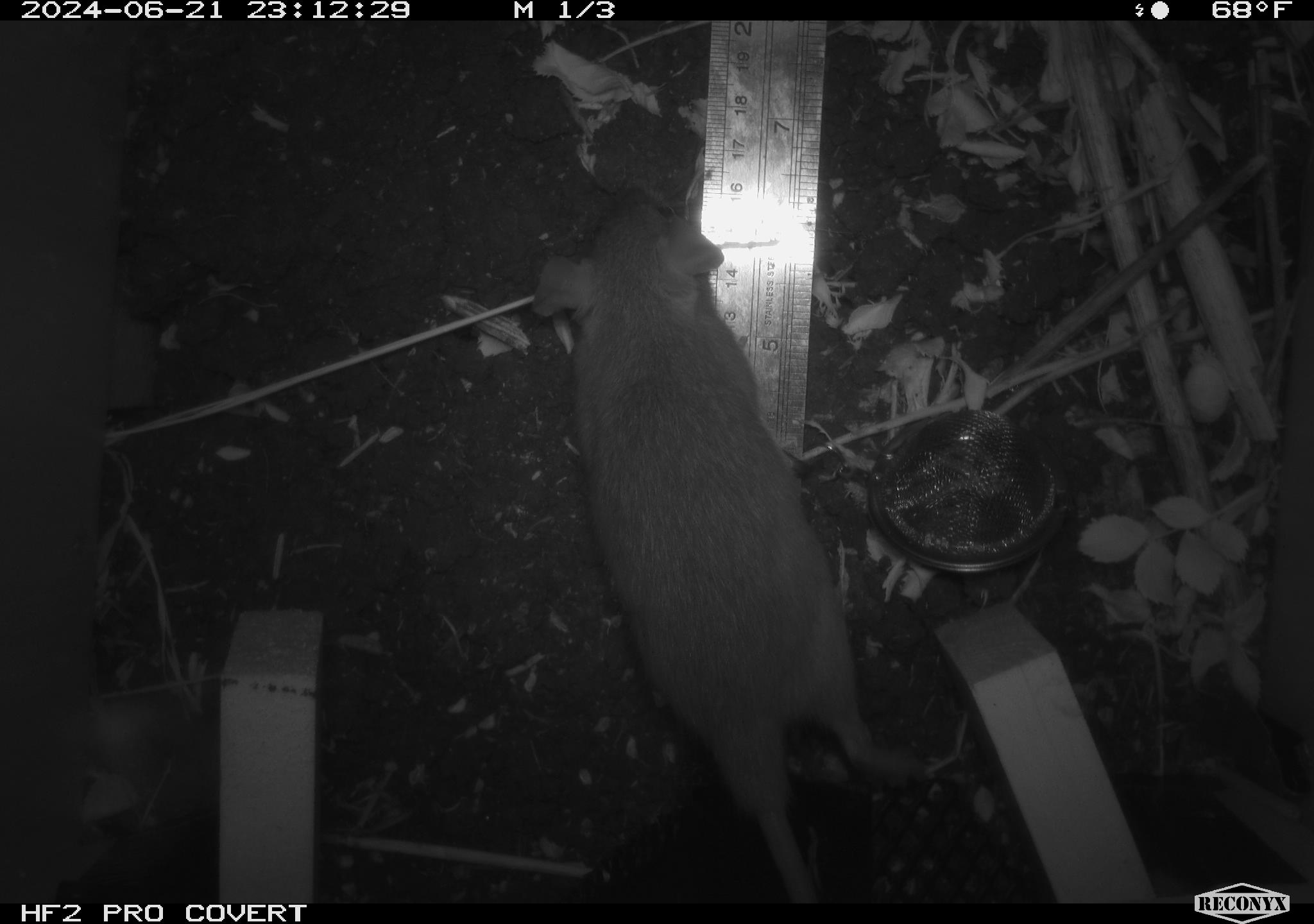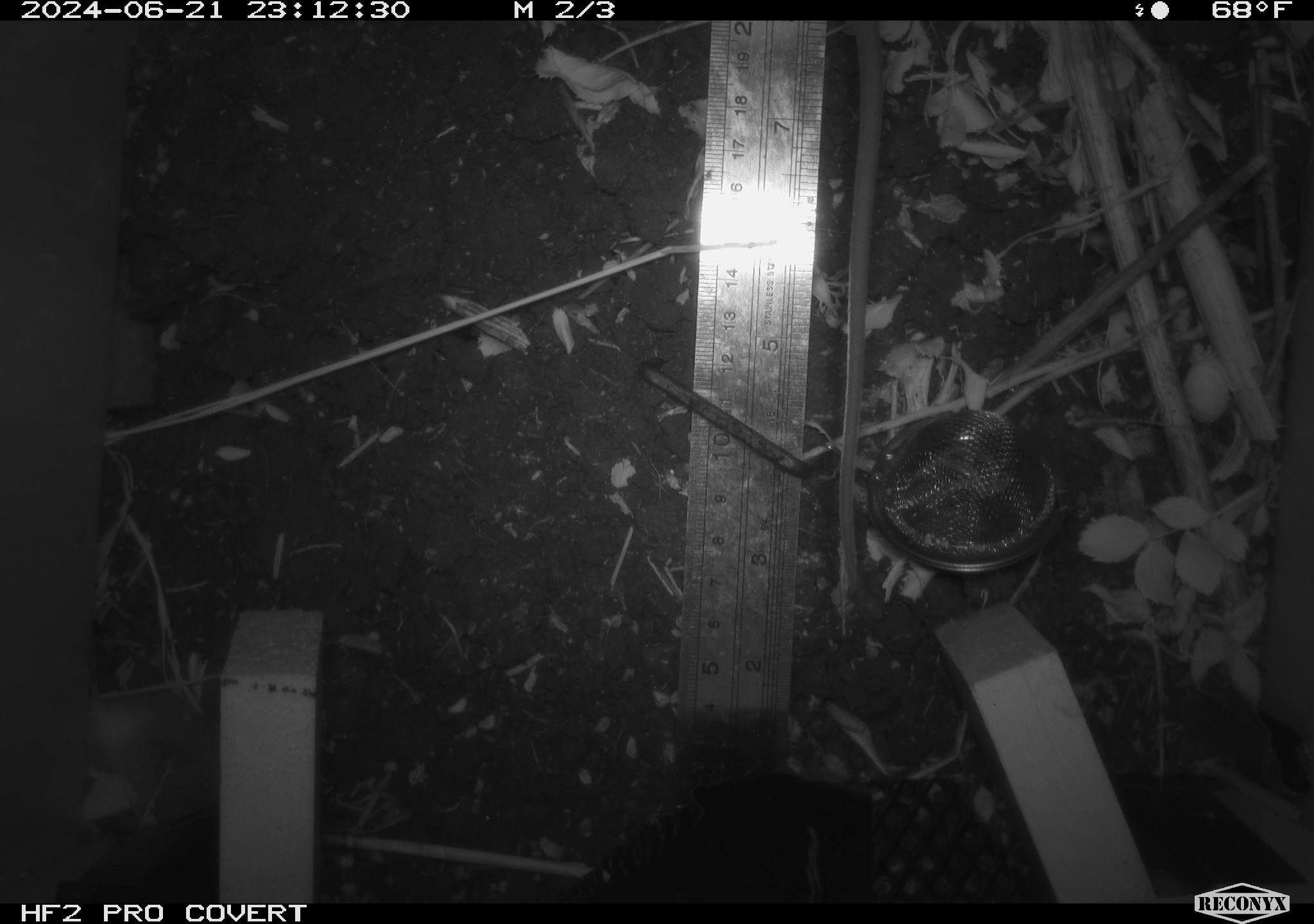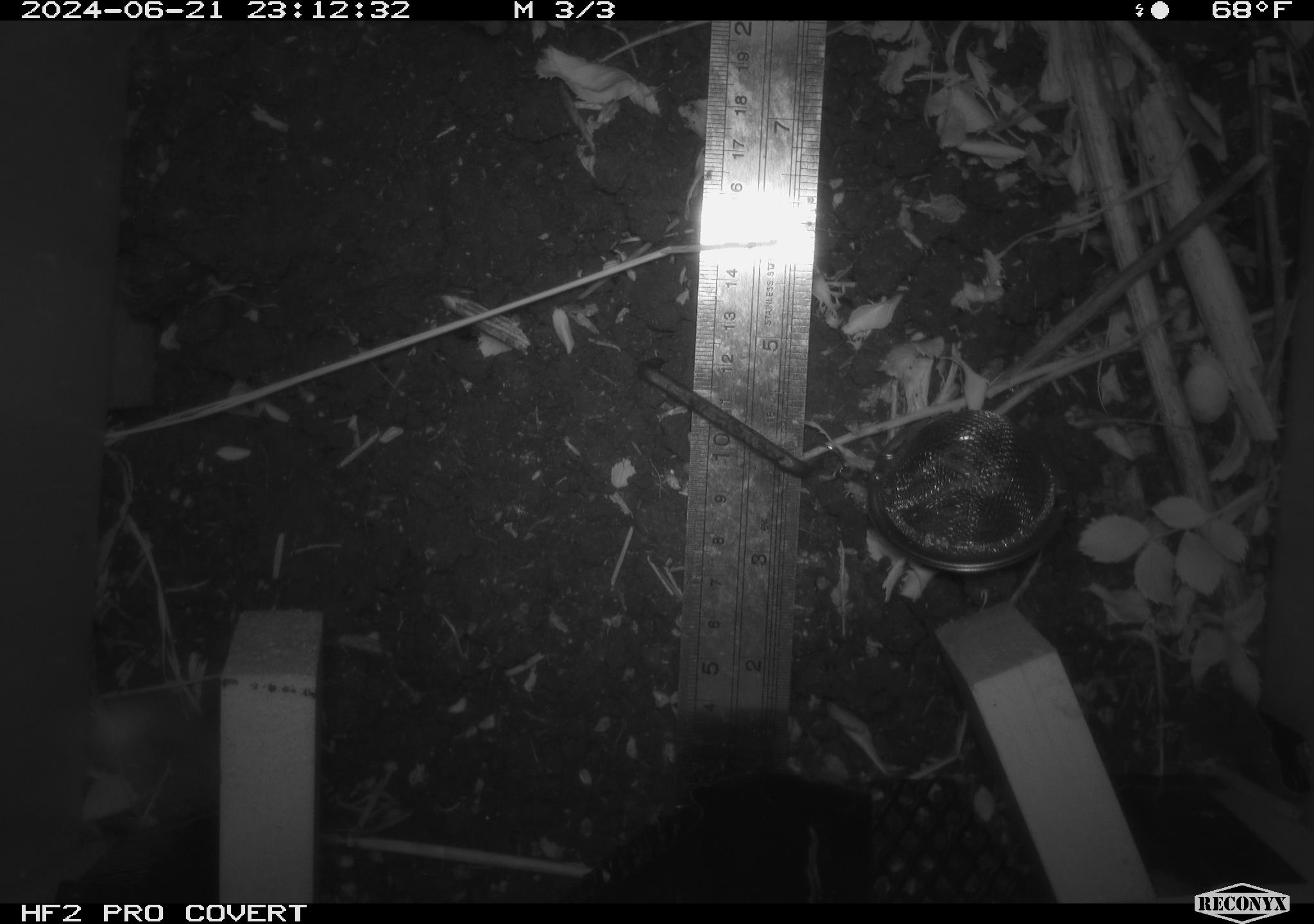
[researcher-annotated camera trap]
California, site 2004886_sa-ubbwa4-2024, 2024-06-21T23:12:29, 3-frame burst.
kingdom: Animalia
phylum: Chordata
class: Mammalia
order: Rodentia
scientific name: Rodentia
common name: woodrat or rat or mouse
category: woodrat or rat or mouse species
Woodrat or rat or mouse species (woodrat or rat or mouse) (Rodentia).